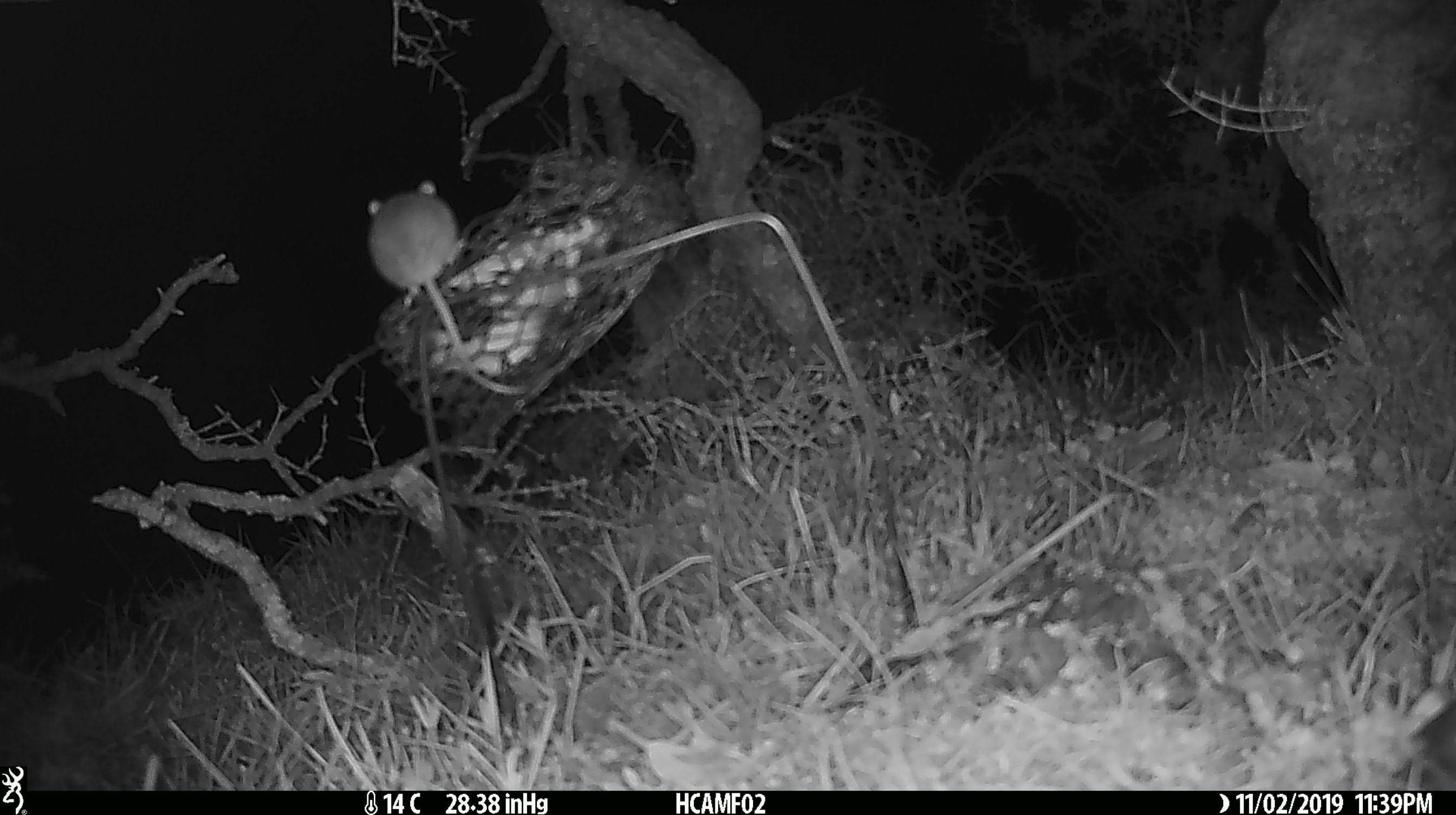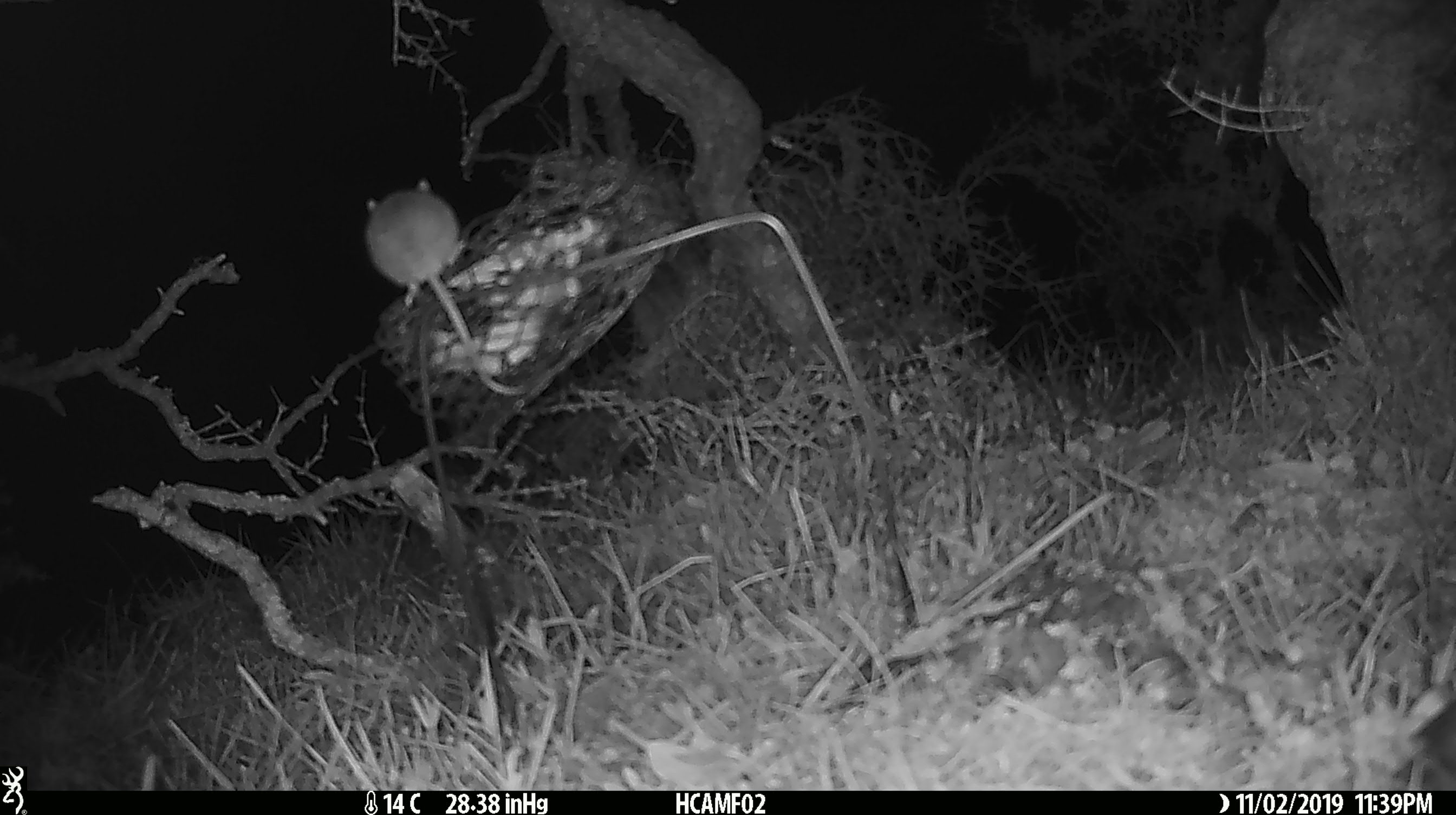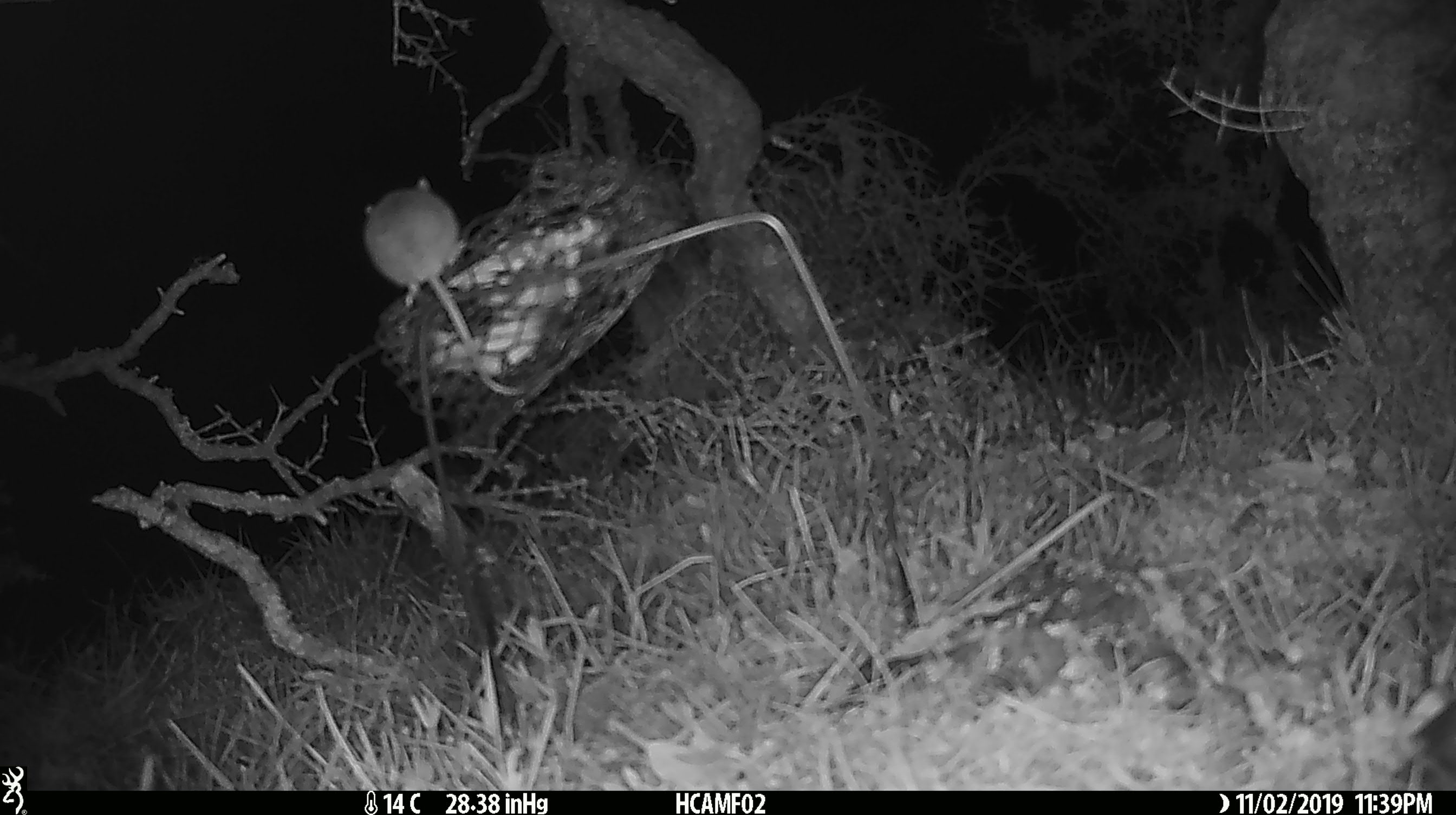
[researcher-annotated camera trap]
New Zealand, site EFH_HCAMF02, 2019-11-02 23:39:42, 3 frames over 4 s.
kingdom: Animalia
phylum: Chordata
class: Mammalia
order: Rodentia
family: Muridae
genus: Mus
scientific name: Mus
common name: mouse